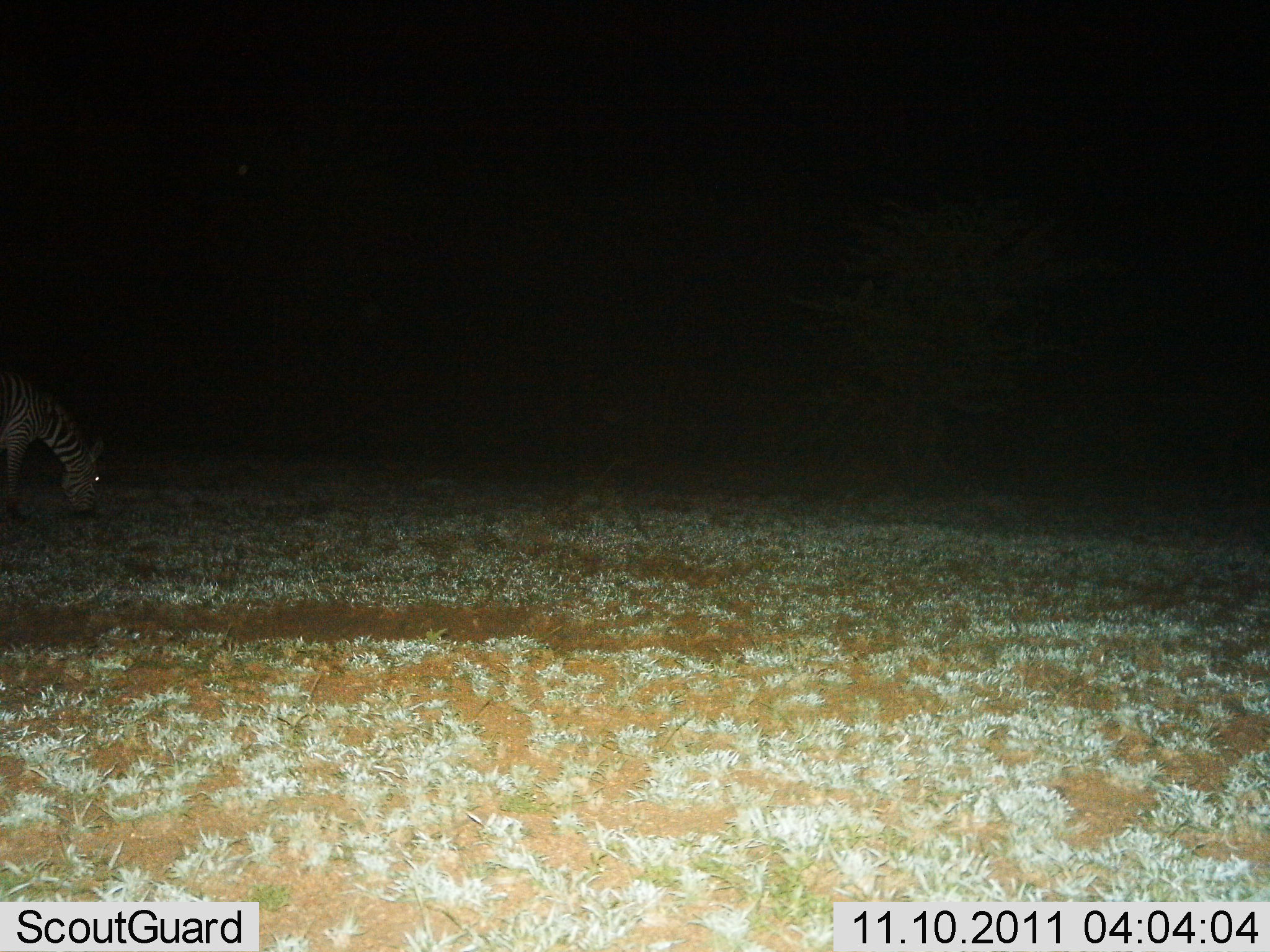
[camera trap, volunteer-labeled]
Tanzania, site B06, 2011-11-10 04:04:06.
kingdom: Animalia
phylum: Chordata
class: Mammalia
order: Perissodactyla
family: Equidae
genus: Equus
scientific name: Equus quagga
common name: plains zebra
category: zebra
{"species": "zebra (plains zebra) (Equus quagga)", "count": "1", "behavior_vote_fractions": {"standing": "11%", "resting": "0%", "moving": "6%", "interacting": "0%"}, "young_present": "0%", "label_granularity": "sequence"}